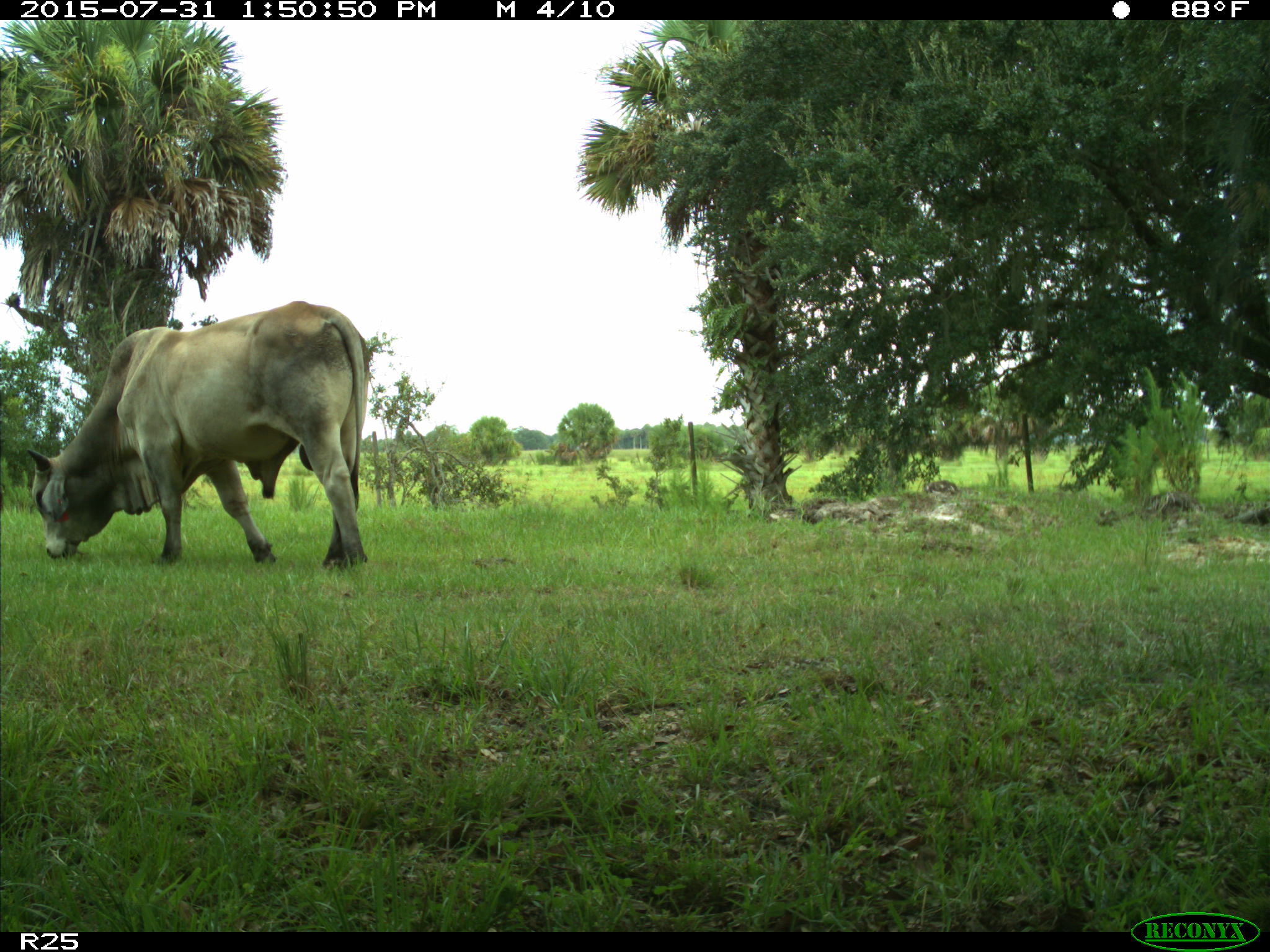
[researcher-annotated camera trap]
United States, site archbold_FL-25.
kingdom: Animalia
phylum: Chordata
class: Mammalia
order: Artiodactyla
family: Bovidae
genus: Bos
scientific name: Bos taurus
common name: domestic cow